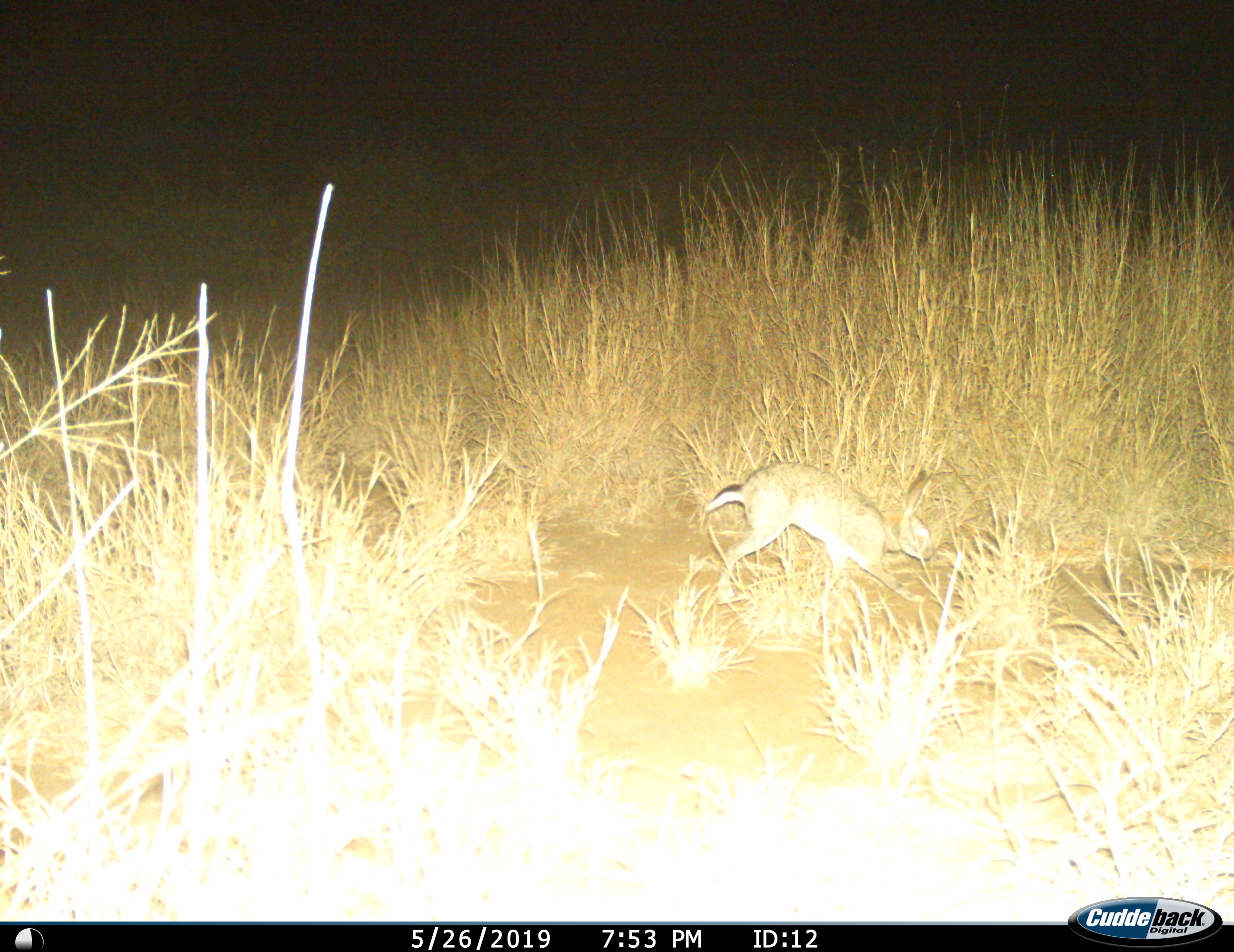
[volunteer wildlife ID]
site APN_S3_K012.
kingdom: Animalia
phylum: Chordata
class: Mammalia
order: Lagomorpha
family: Leporidae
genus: Lepus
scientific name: Lepus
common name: hare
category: hareunknown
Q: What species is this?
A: Hareunknown (hare) (Lepus).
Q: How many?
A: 1.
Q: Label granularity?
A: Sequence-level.